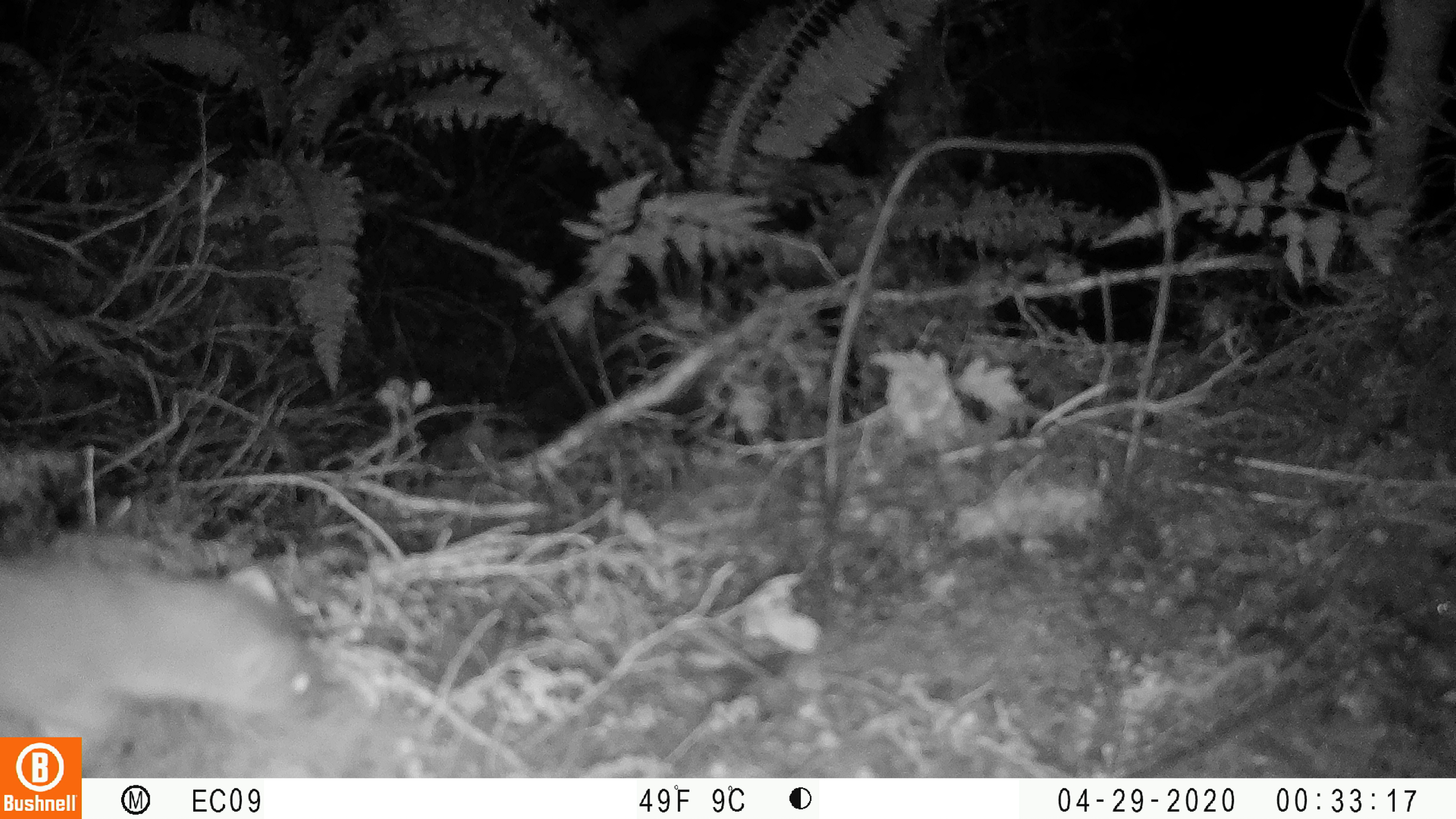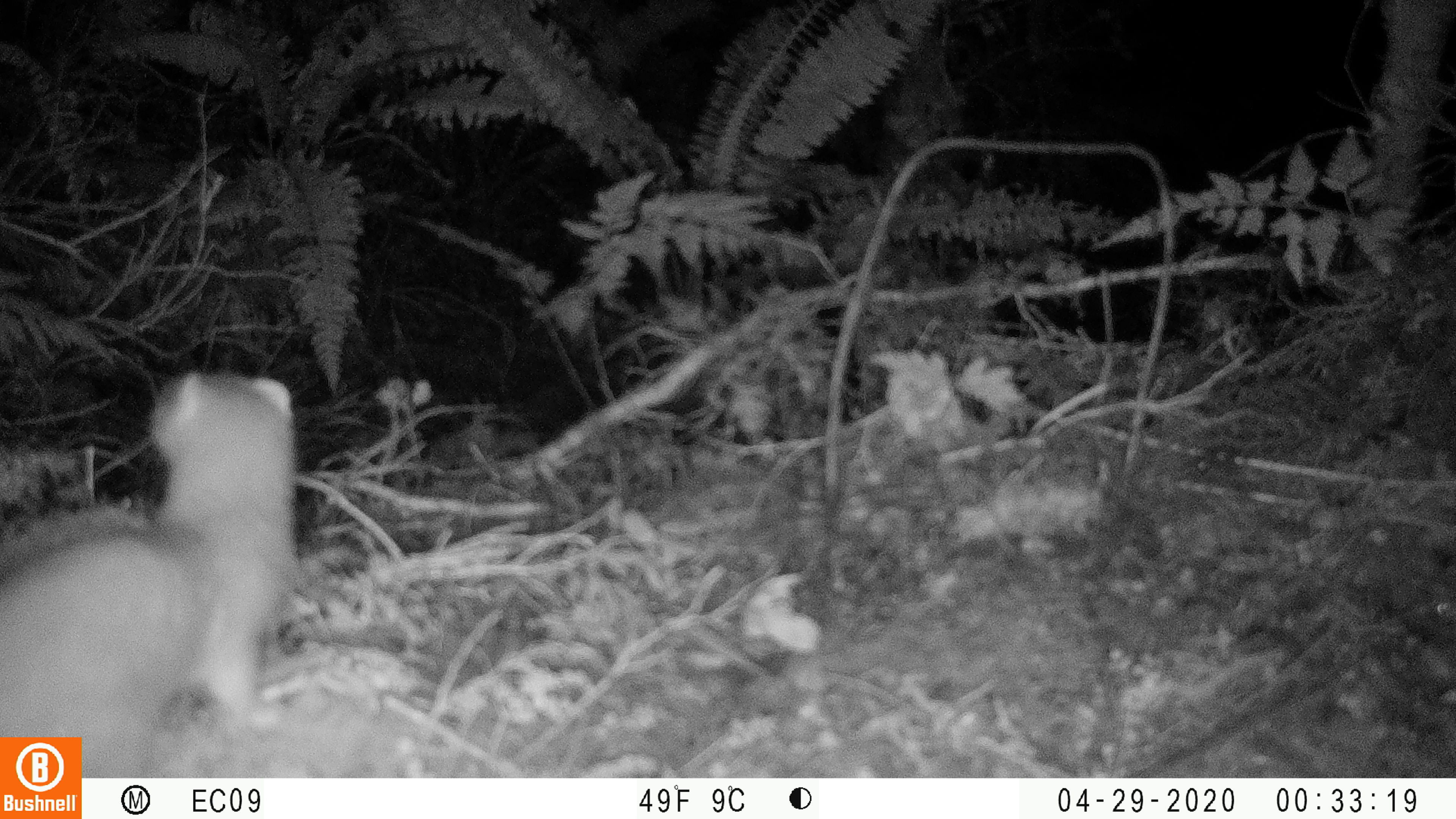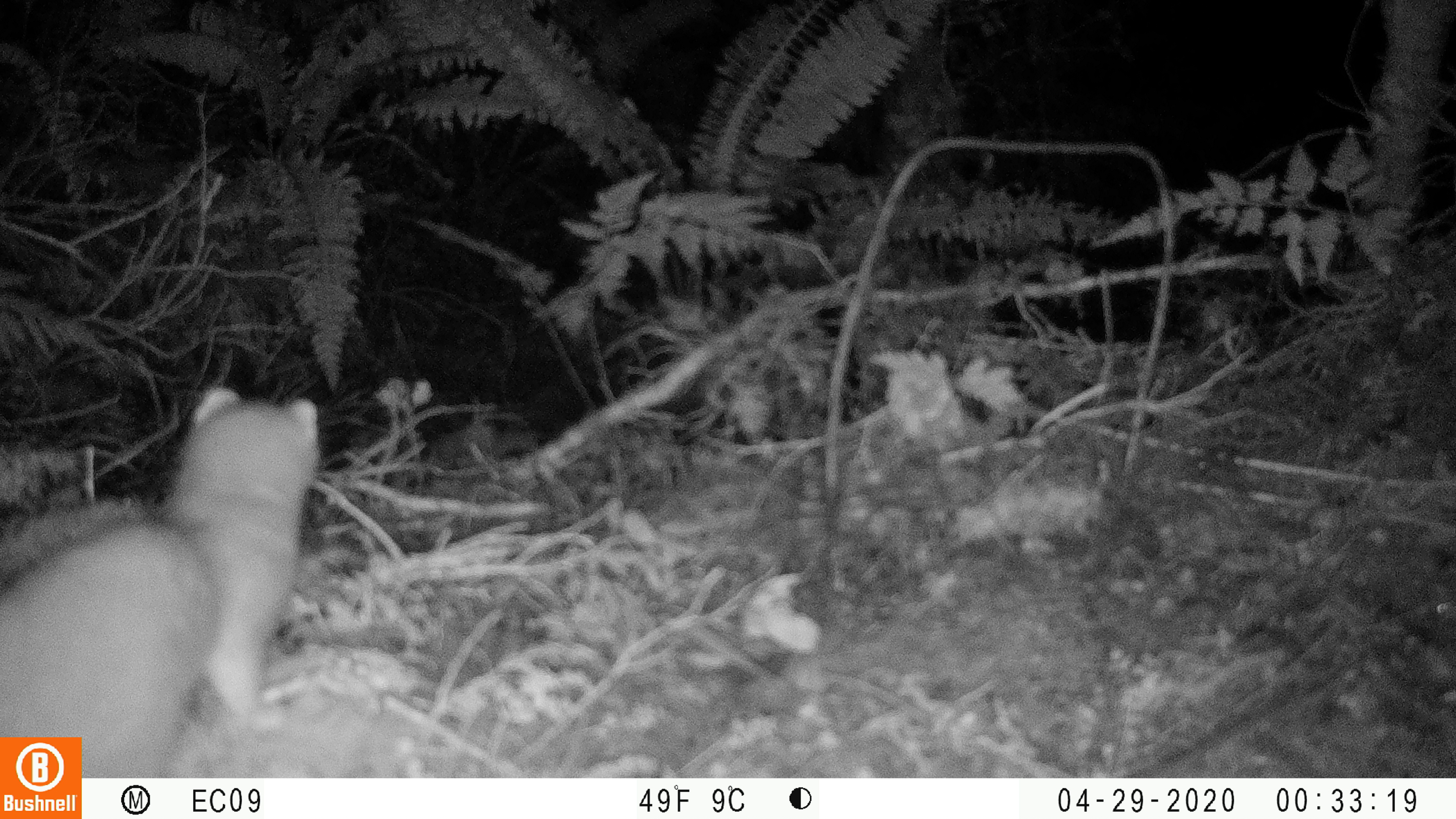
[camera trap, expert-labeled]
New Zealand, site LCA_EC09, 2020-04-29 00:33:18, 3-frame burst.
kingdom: Animalia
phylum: Chordata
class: Mammalia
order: Carnivora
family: Mustelidae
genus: Mustela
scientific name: Mustela erminea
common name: stoat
Stoat (Mustela erminea).